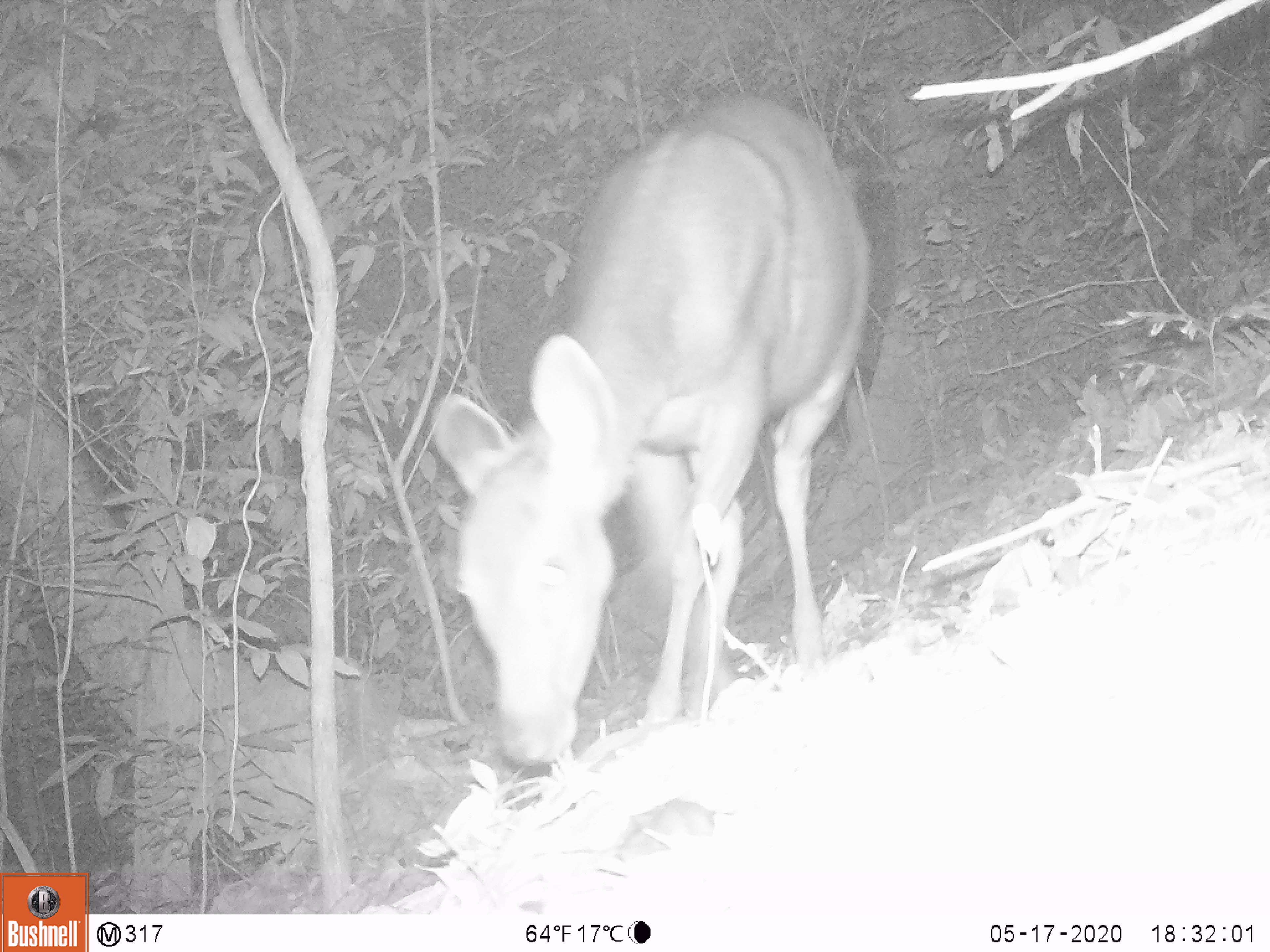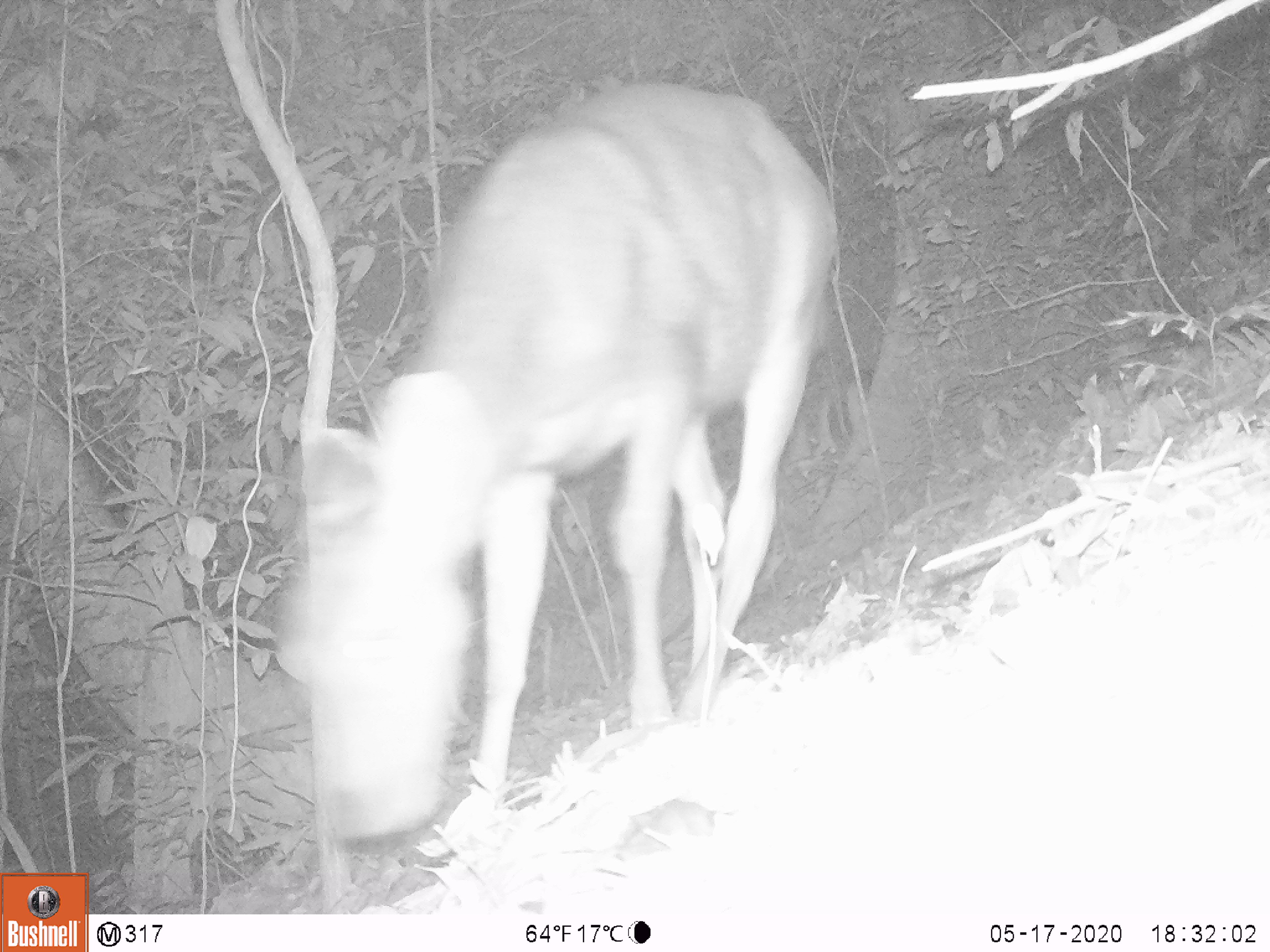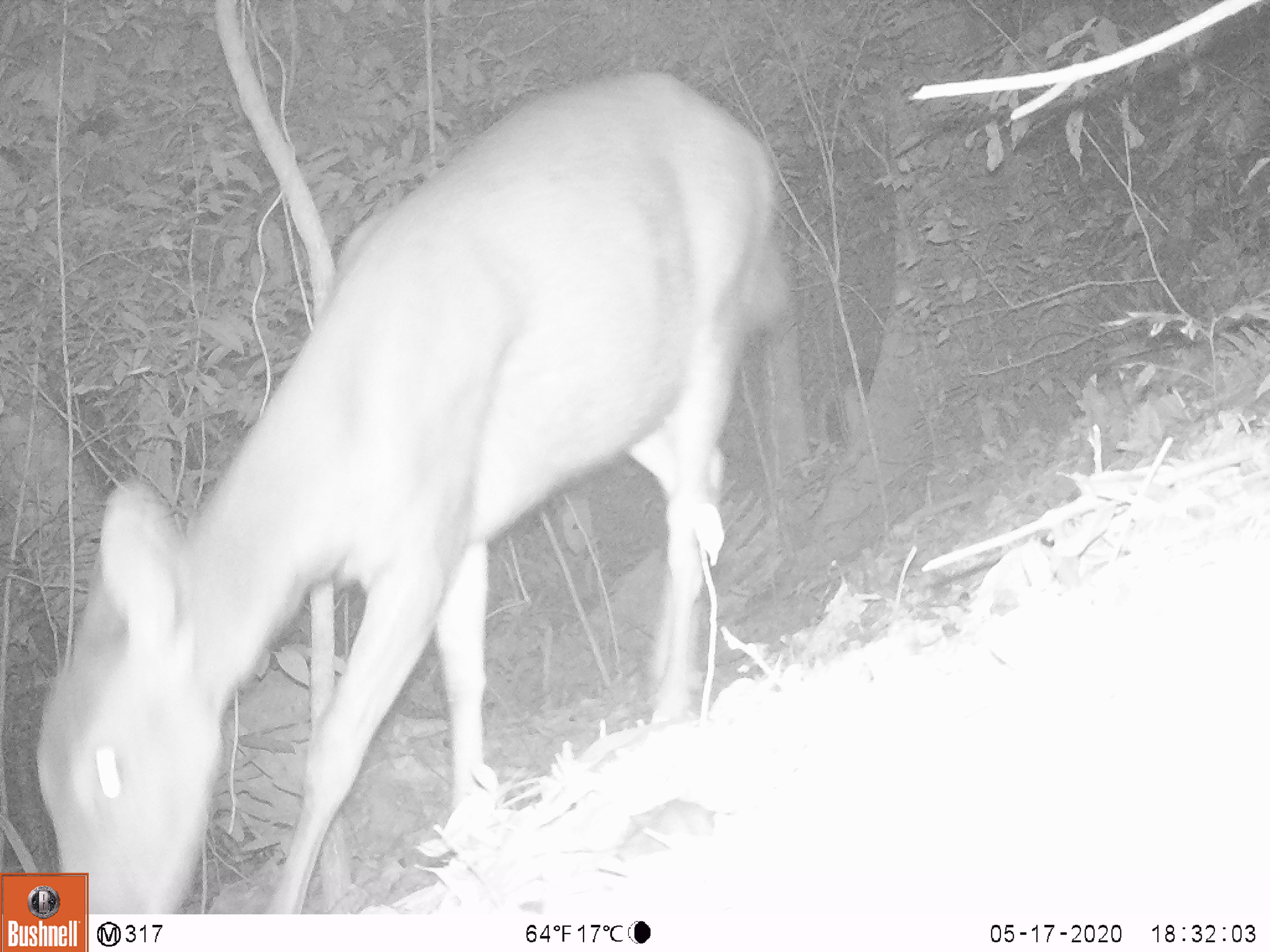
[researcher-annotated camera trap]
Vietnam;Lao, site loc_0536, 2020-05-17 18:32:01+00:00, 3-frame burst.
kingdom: Animalia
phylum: Chordata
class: Mammalia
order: Artiodactyla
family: Cervidae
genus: Rusa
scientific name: Rusa unicolor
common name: sambar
Sambar (Rusa unicolor). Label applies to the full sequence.